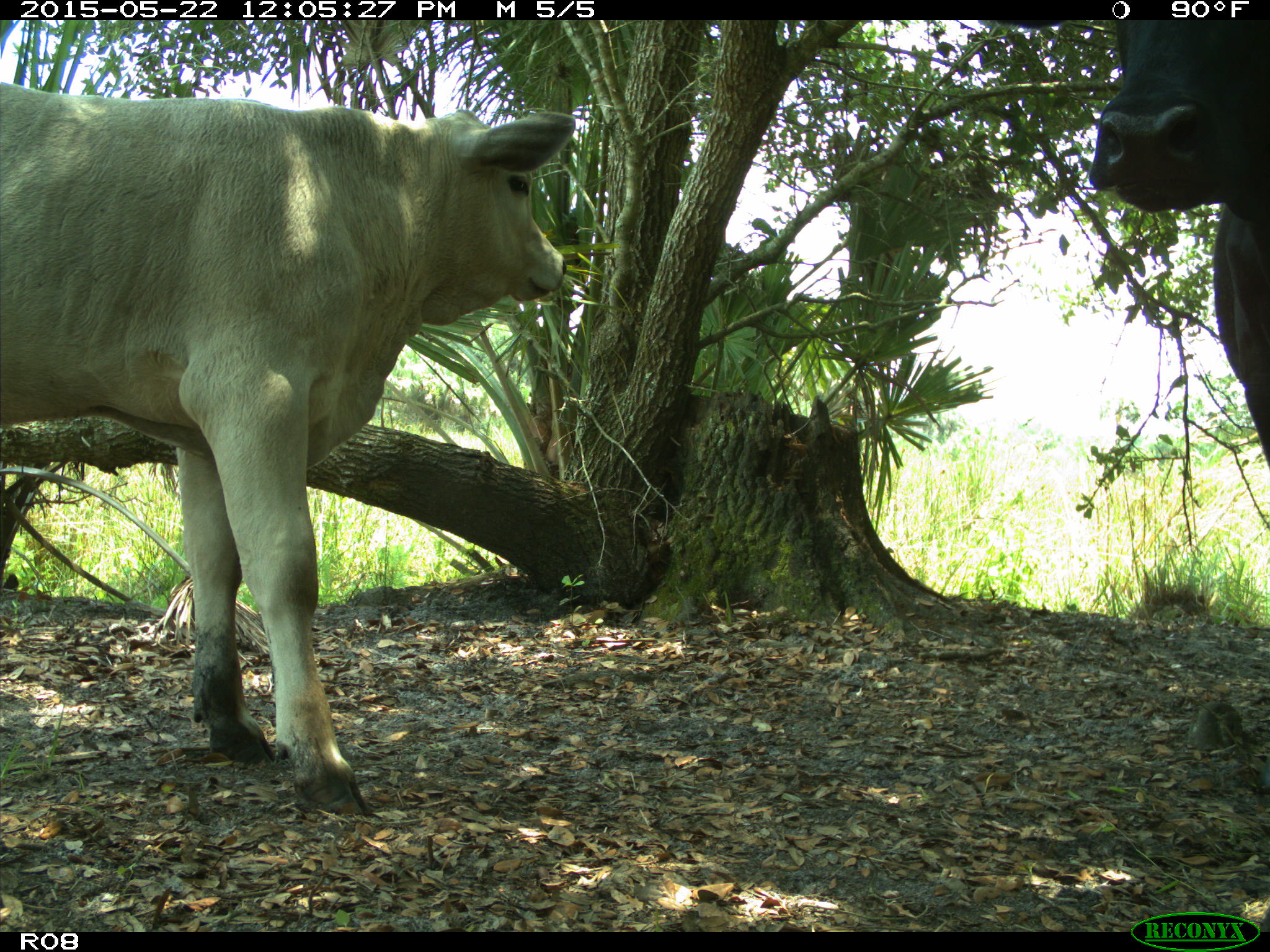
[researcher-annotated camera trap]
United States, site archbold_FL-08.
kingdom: Animalia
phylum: Chordata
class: Mammalia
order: Artiodactyla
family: Bovidae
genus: Bos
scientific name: Bos taurus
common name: domestic cow